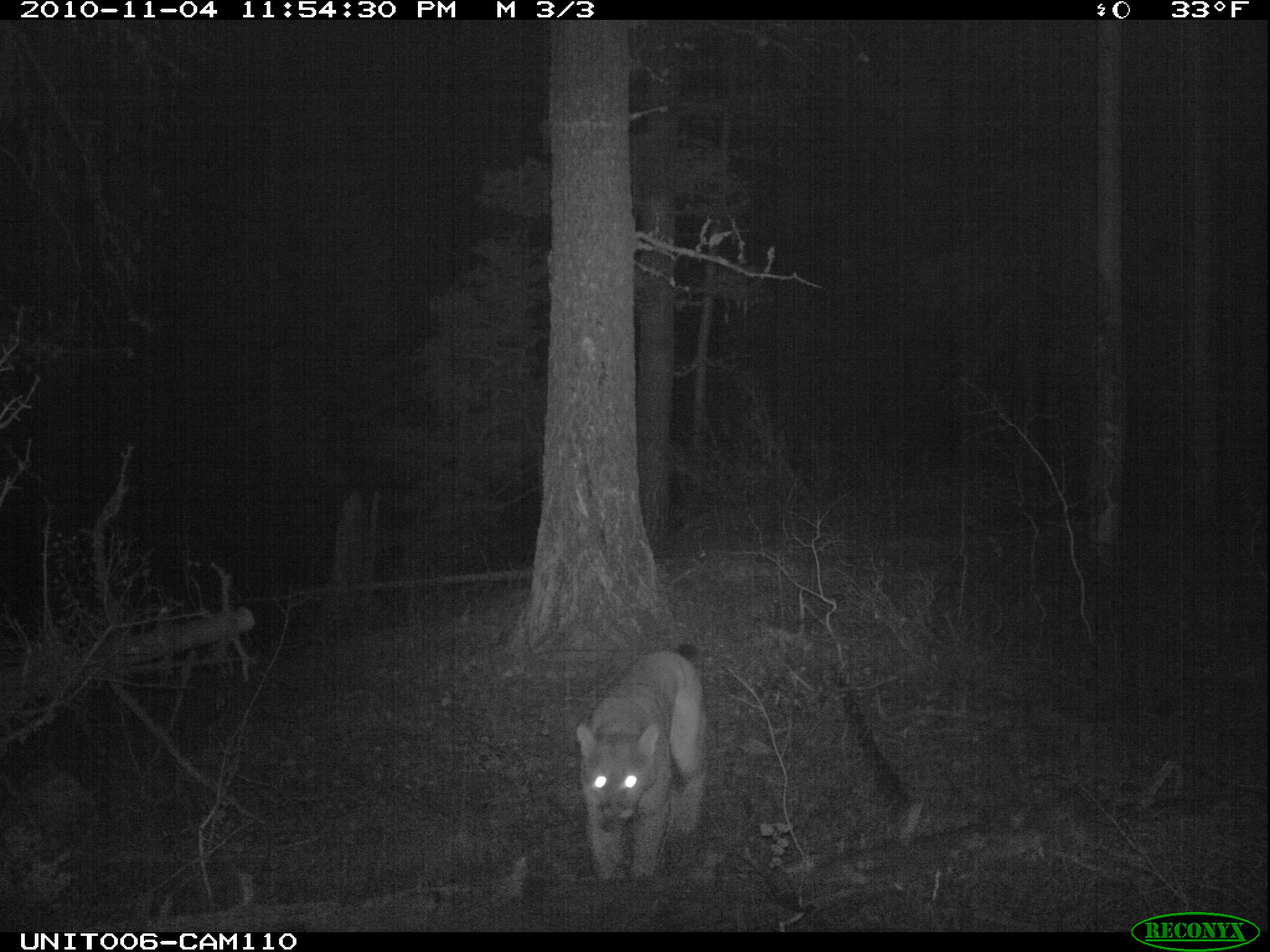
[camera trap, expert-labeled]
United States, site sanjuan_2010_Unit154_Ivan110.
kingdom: Animalia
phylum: Chordata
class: Mammalia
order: Carnivora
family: Felidae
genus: Puma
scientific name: Puma concolor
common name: mountain lion